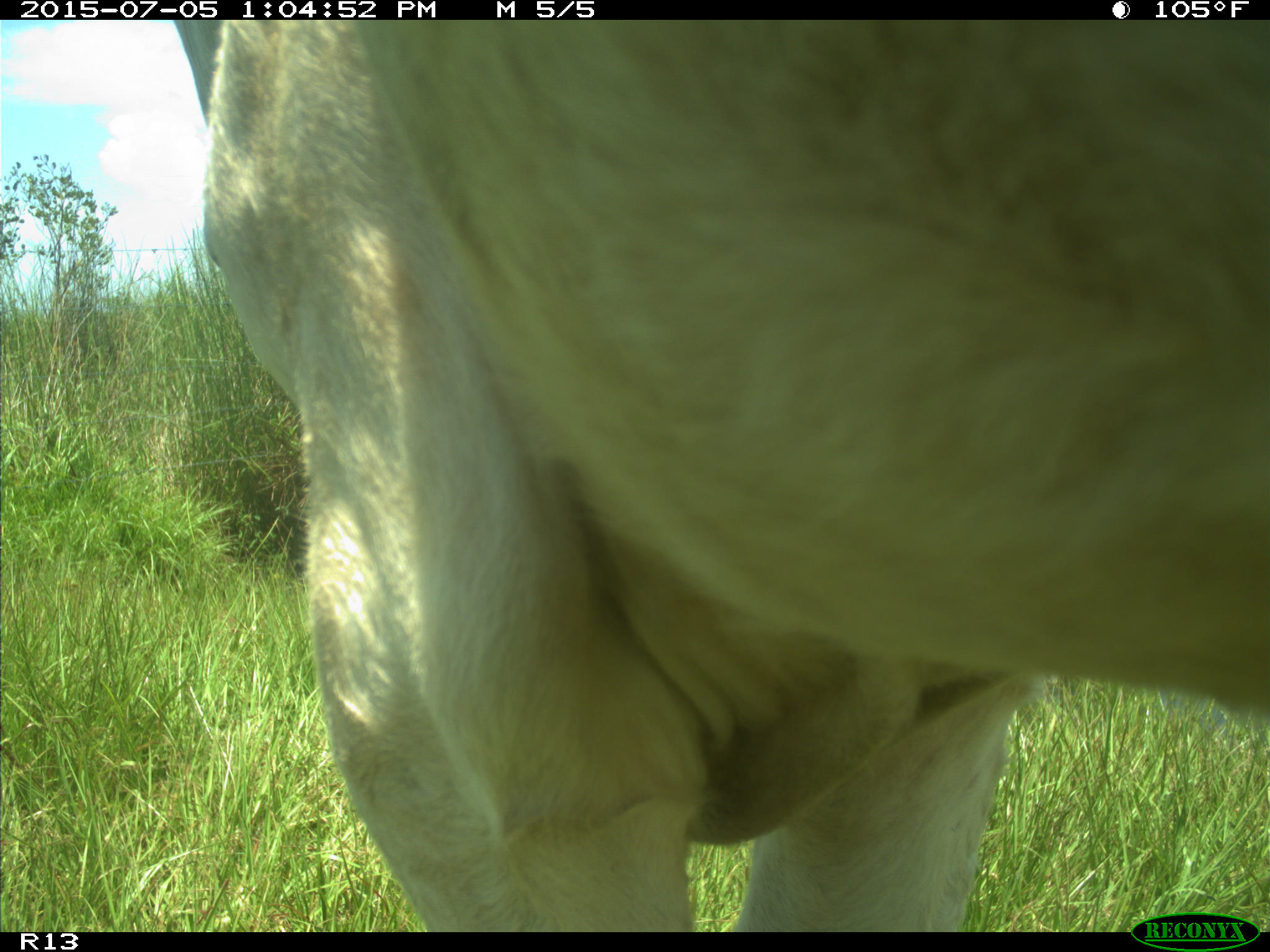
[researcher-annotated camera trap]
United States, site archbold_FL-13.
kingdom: Animalia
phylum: Chordata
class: Mammalia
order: Artiodactyla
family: Bovidae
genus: Bos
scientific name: Bos taurus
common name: domestic cow